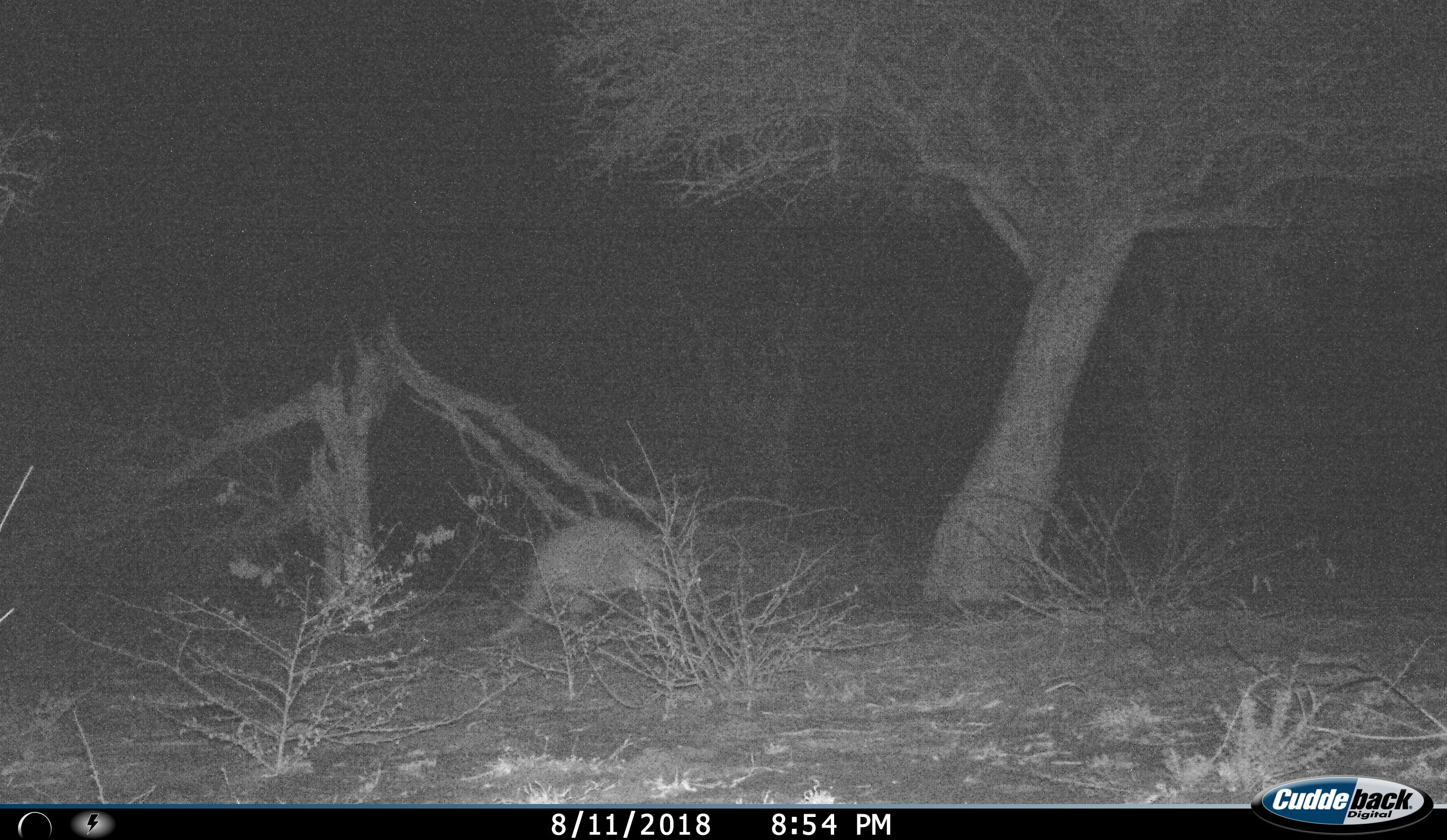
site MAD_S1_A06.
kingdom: Animalia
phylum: Chordata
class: Mammalia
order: Tubulidentata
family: Orycteropodidae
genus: Orycteropus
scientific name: Orycteropus afer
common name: aardvark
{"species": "aardvark (Orycteropus afer)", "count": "1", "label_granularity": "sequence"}